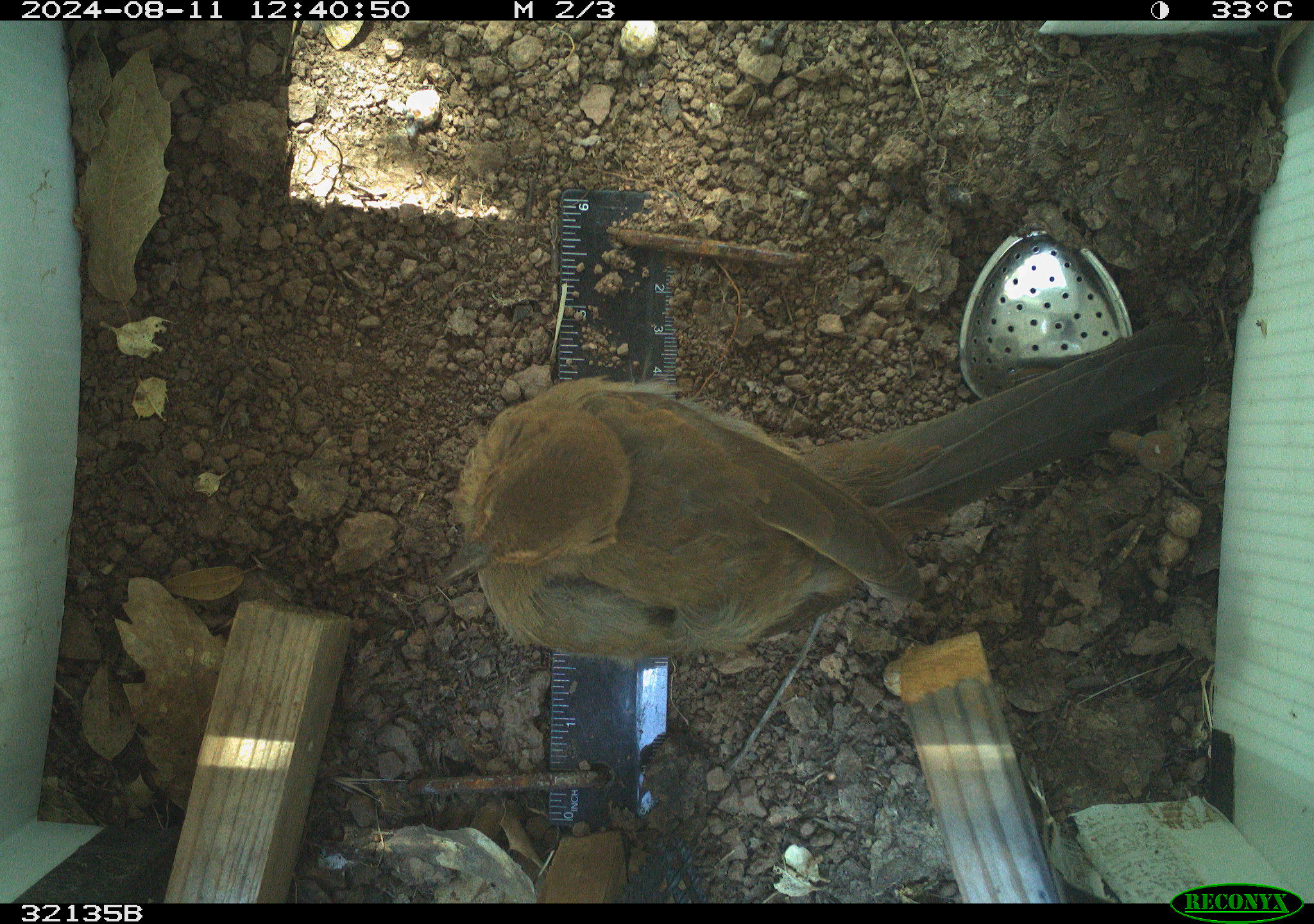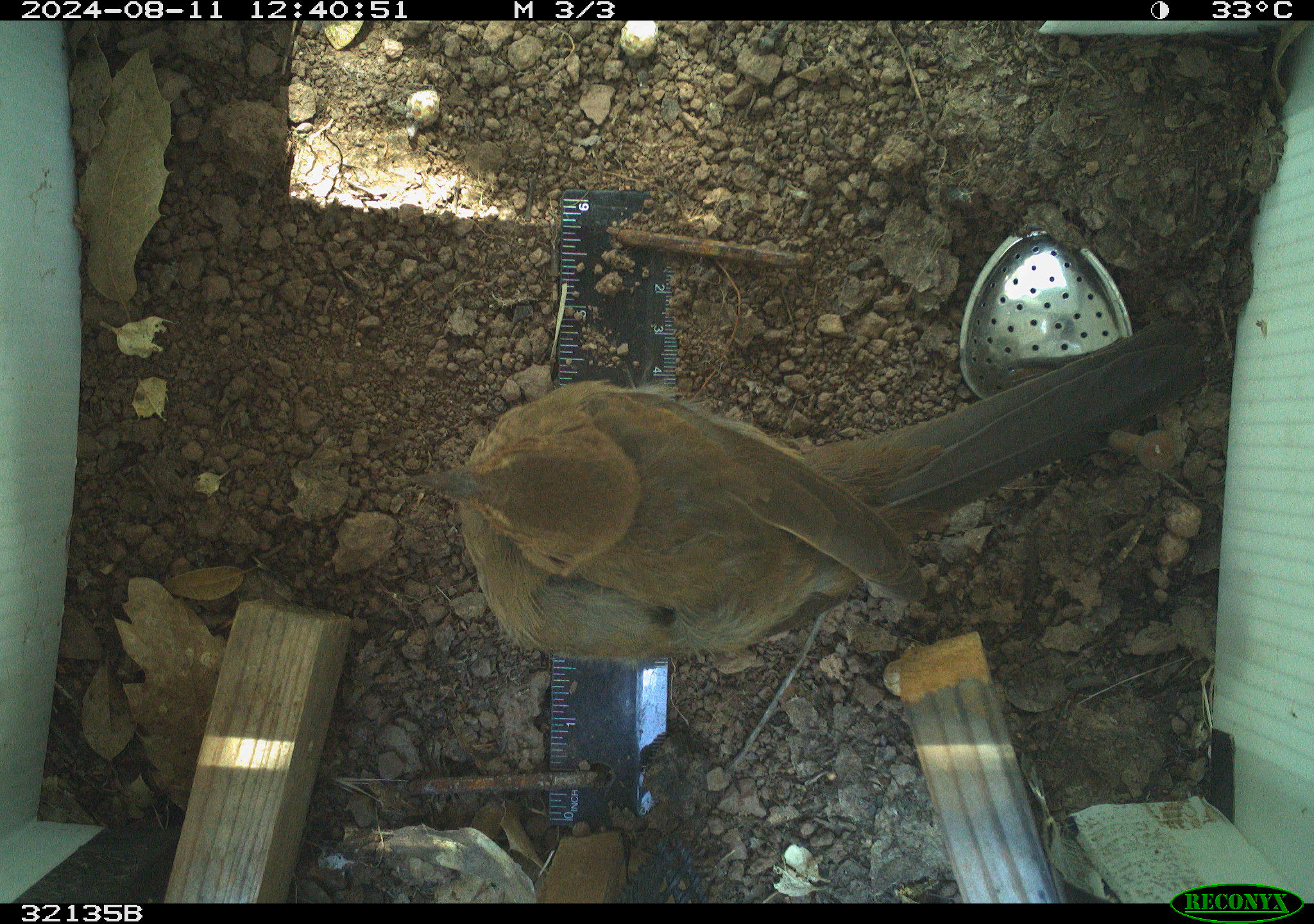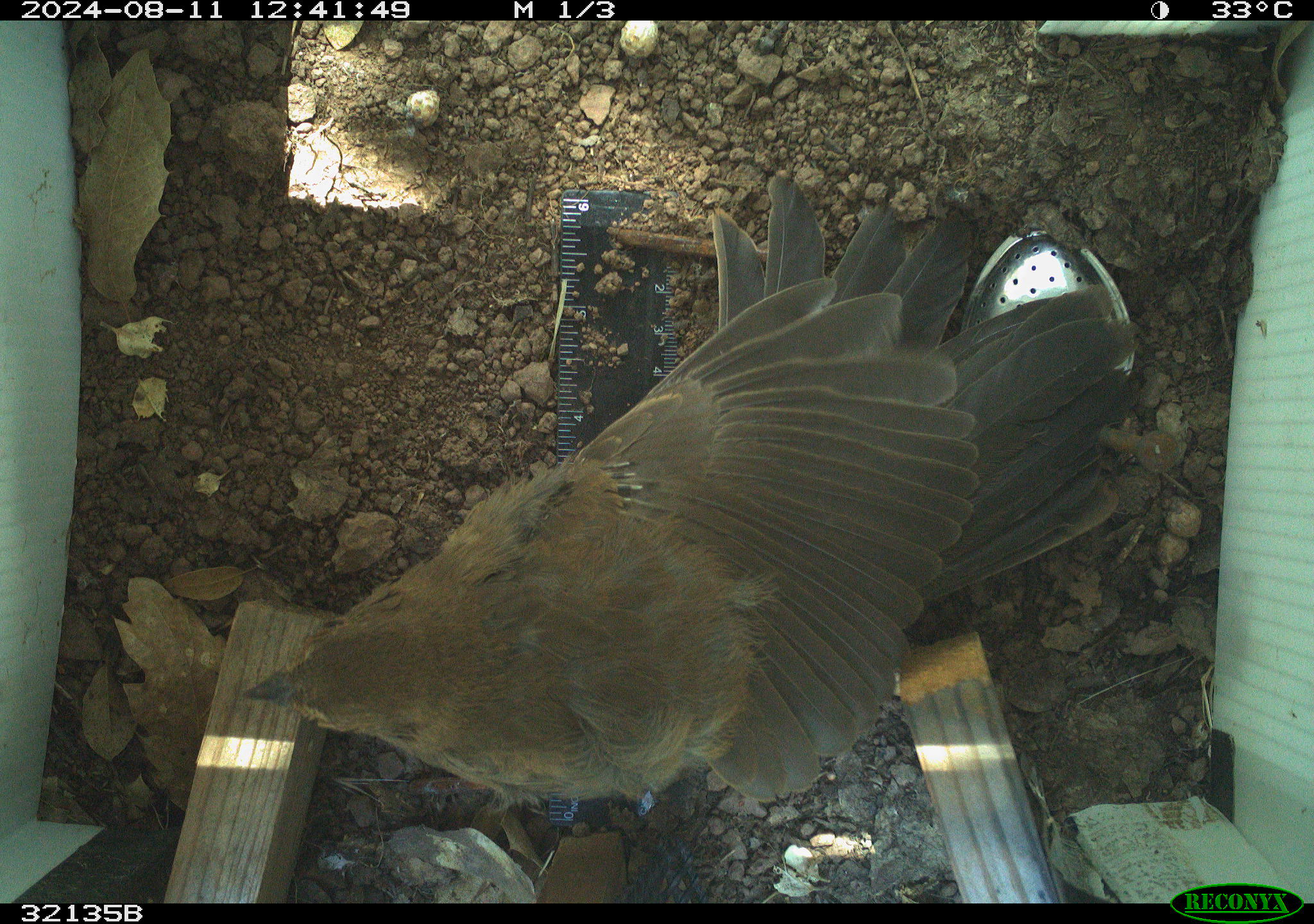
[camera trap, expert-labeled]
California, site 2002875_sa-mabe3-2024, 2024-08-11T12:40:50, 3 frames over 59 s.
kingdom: Animalia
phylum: Chordata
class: Aves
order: Passeriformes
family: Passerellidae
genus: Melozone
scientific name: Melozone crissalis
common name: california towhee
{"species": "california towhee (Melozone crissalis)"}